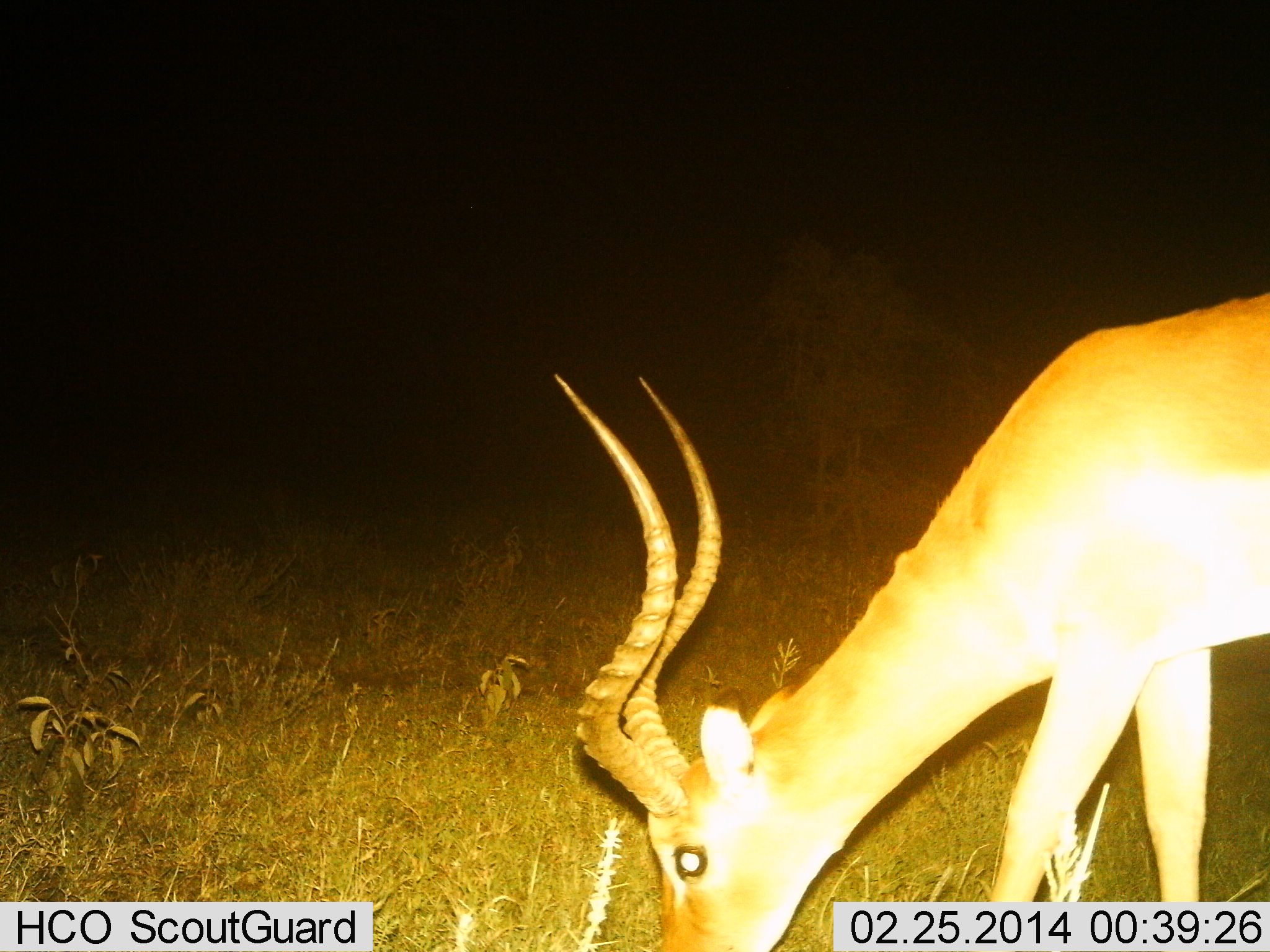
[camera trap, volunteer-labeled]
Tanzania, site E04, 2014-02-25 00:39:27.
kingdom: Animalia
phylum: Chordata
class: Mammalia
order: Artiodactyla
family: Bovidae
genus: Aepyceros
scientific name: Aepyceros melampus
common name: impala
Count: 1.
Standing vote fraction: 20%.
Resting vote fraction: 0%.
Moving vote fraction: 0%.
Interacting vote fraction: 0%.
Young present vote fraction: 0%.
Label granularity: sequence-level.